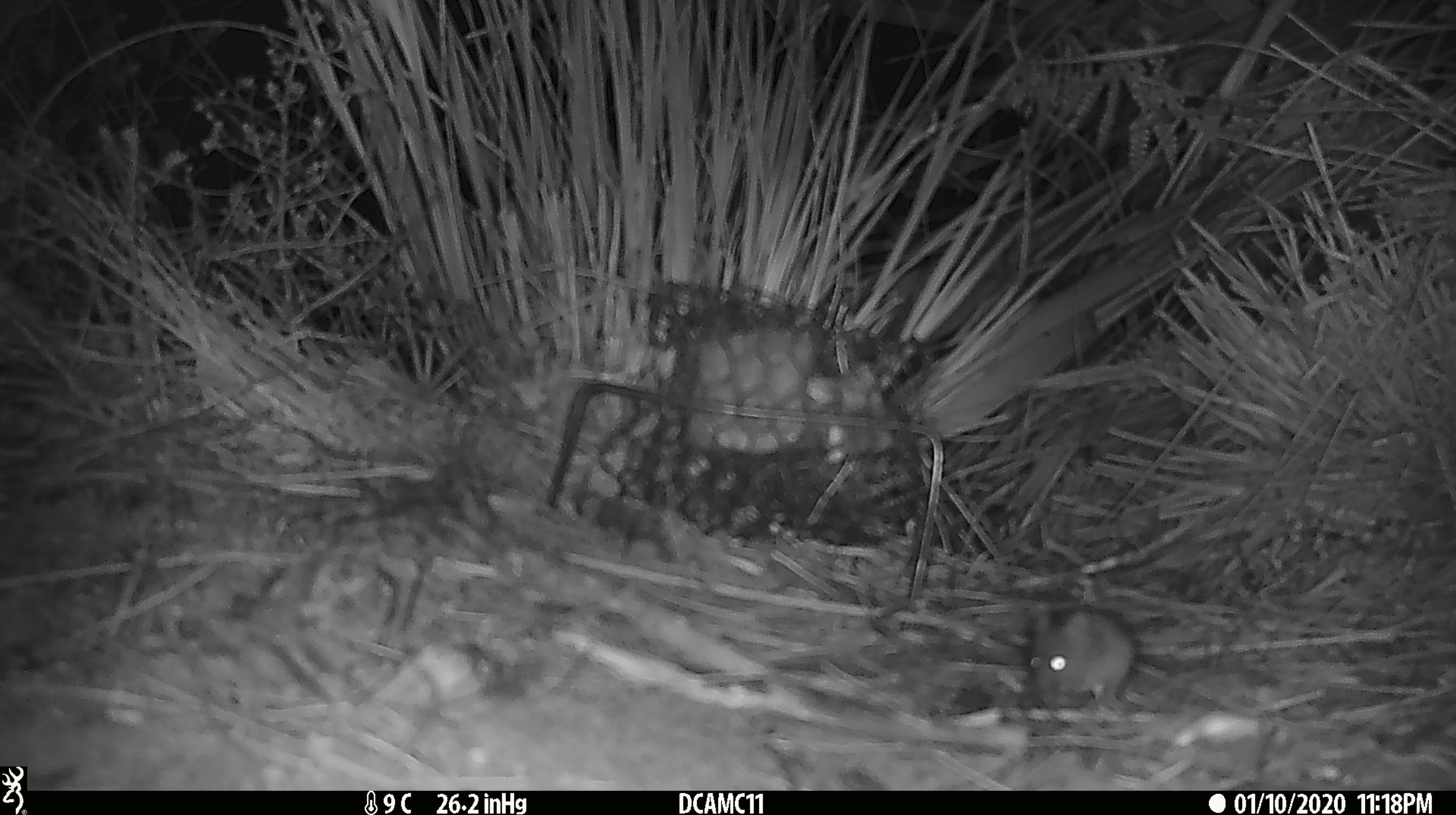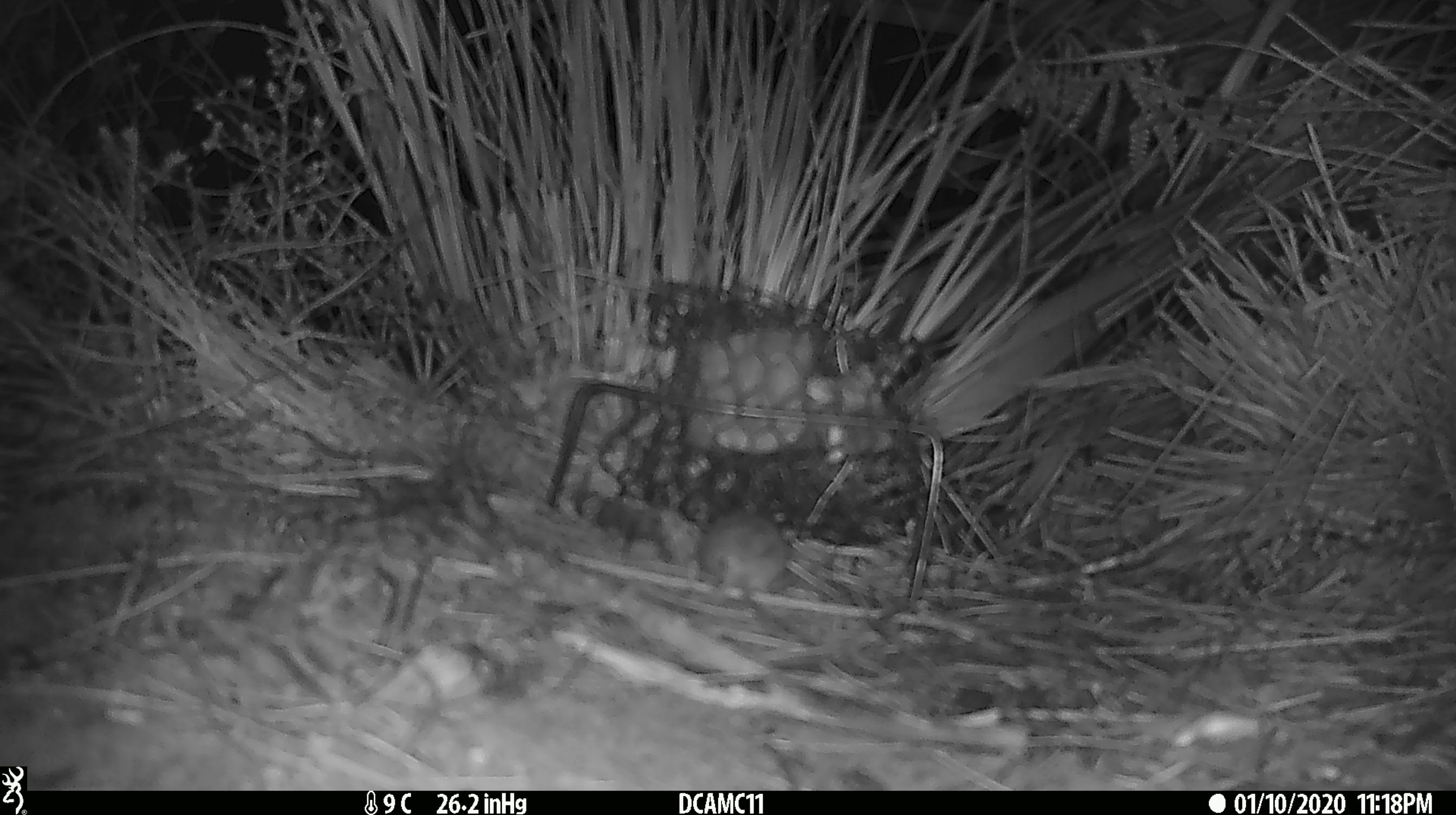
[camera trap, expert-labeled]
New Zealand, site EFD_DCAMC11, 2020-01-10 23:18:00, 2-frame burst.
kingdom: Animalia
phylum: Chordata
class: Mammalia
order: Rodentia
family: Muridae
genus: Mus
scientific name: Mus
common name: mouse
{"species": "mouse (Mus)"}